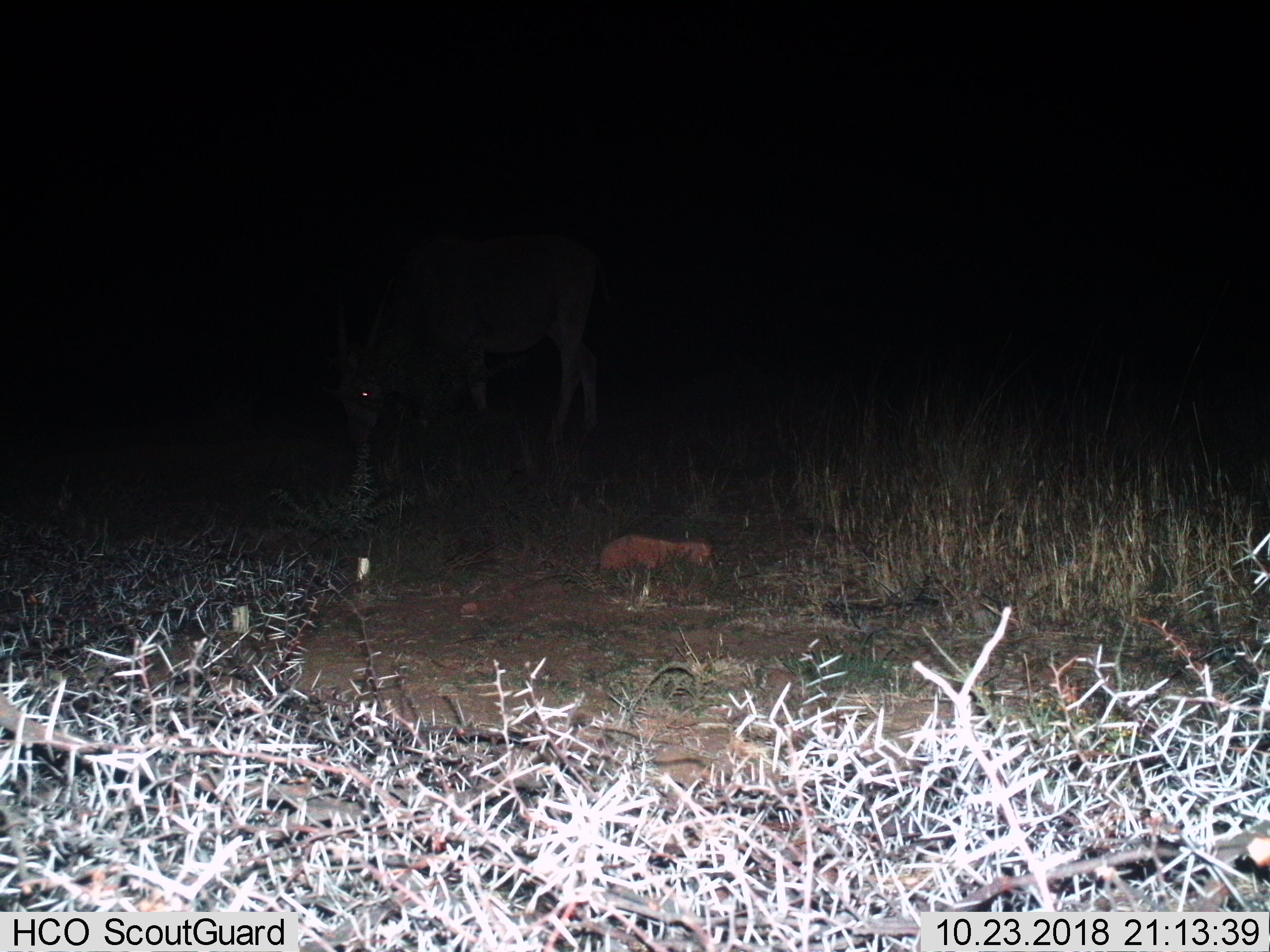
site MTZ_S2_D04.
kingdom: Animalia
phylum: Chordata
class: Mammalia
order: Artiodactyla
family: Bovidae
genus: Tragelaphus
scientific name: Tragelaphus oryx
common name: eland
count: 1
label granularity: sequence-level